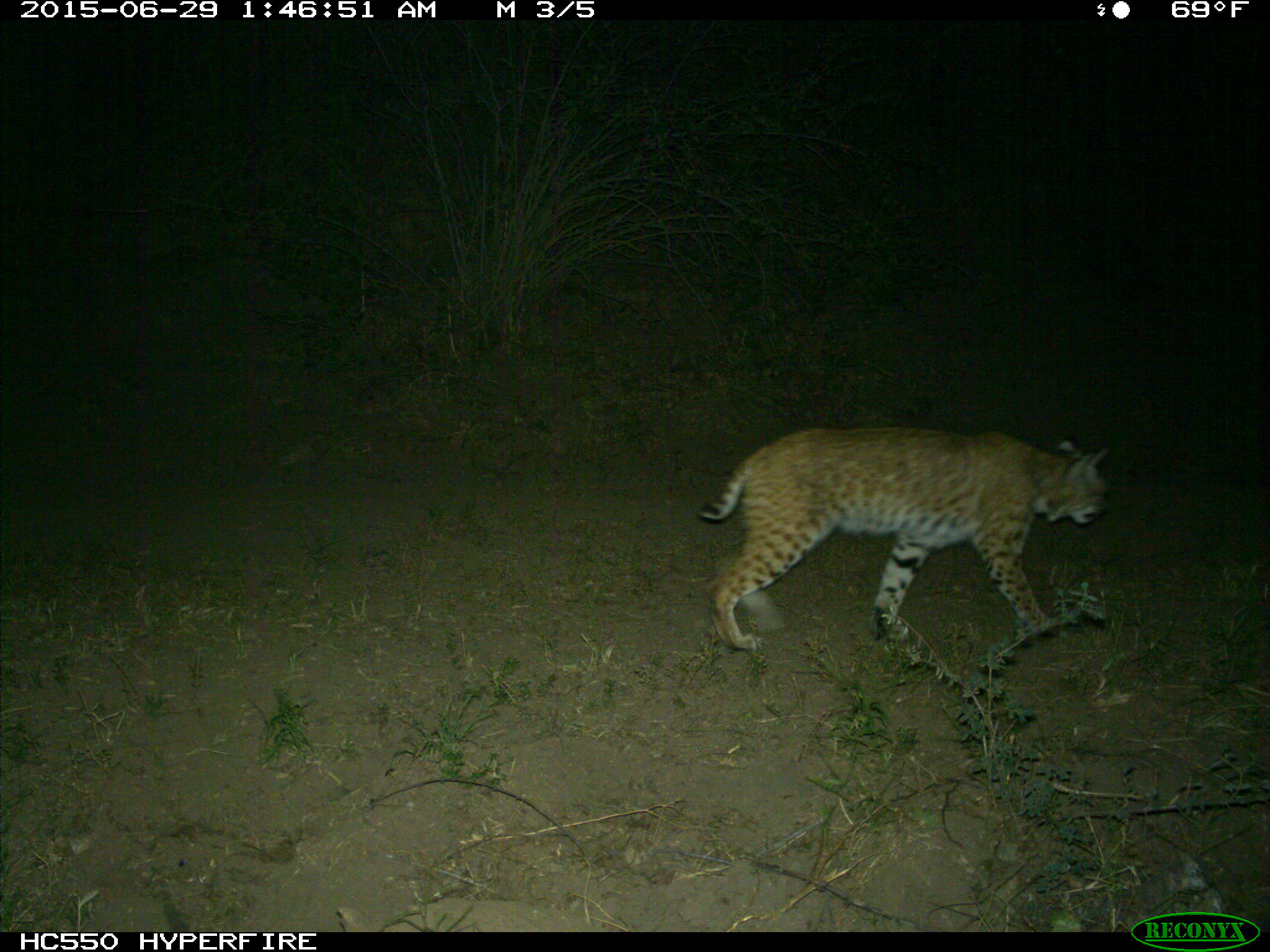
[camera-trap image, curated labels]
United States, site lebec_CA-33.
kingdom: Animalia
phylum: Chordata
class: Mammalia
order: Carnivora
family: Felidae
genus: Lynx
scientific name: Lynx rufus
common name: bobcat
Lynx rufus (bobcat).